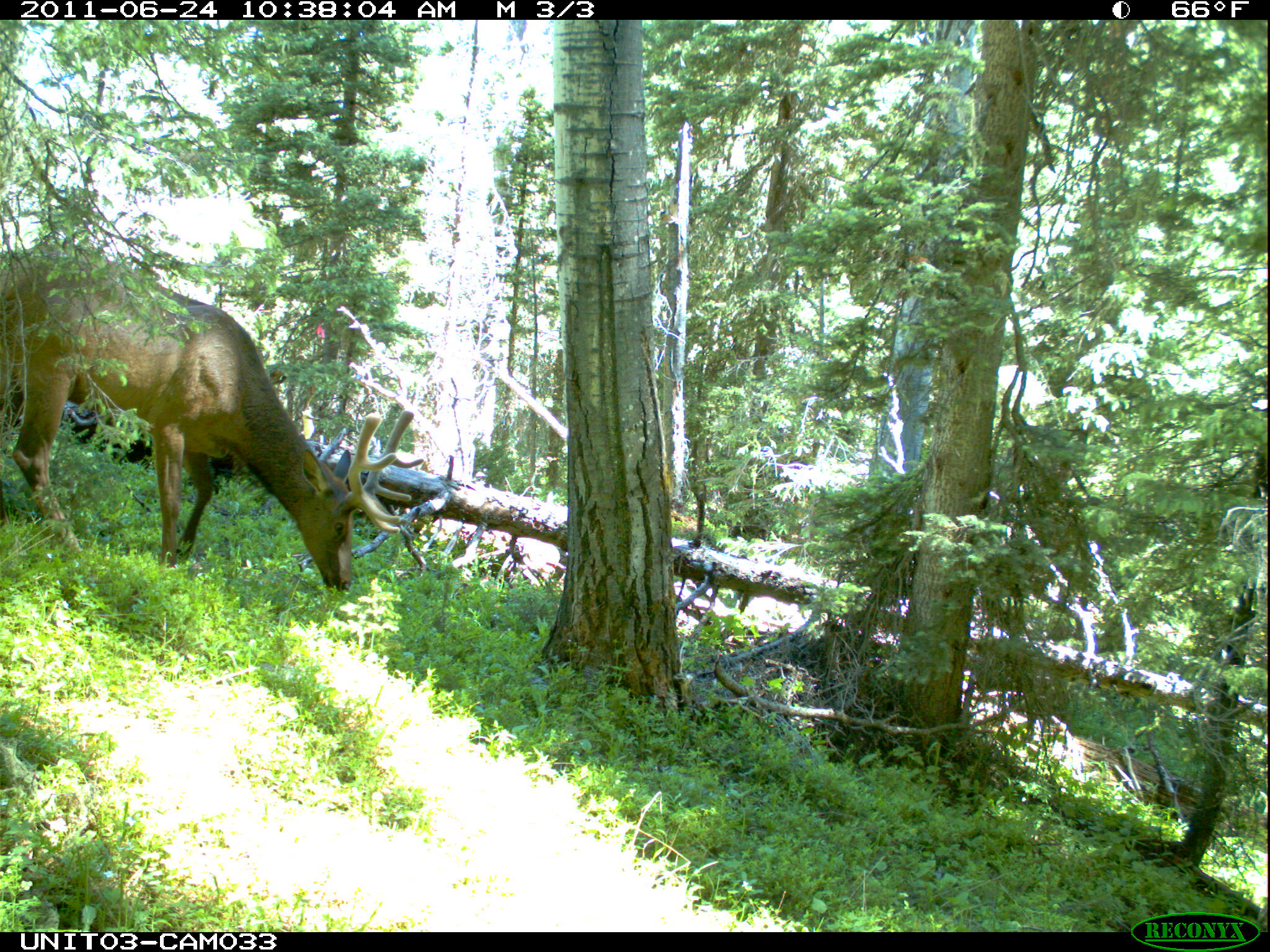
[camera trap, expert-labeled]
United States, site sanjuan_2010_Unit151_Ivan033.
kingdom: Animalia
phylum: Chordata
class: Mammalia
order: Artiodactyla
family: Cervidae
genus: Cervus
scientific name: Cervus elaphus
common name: red deer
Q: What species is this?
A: Cervus elaphus (red deer).